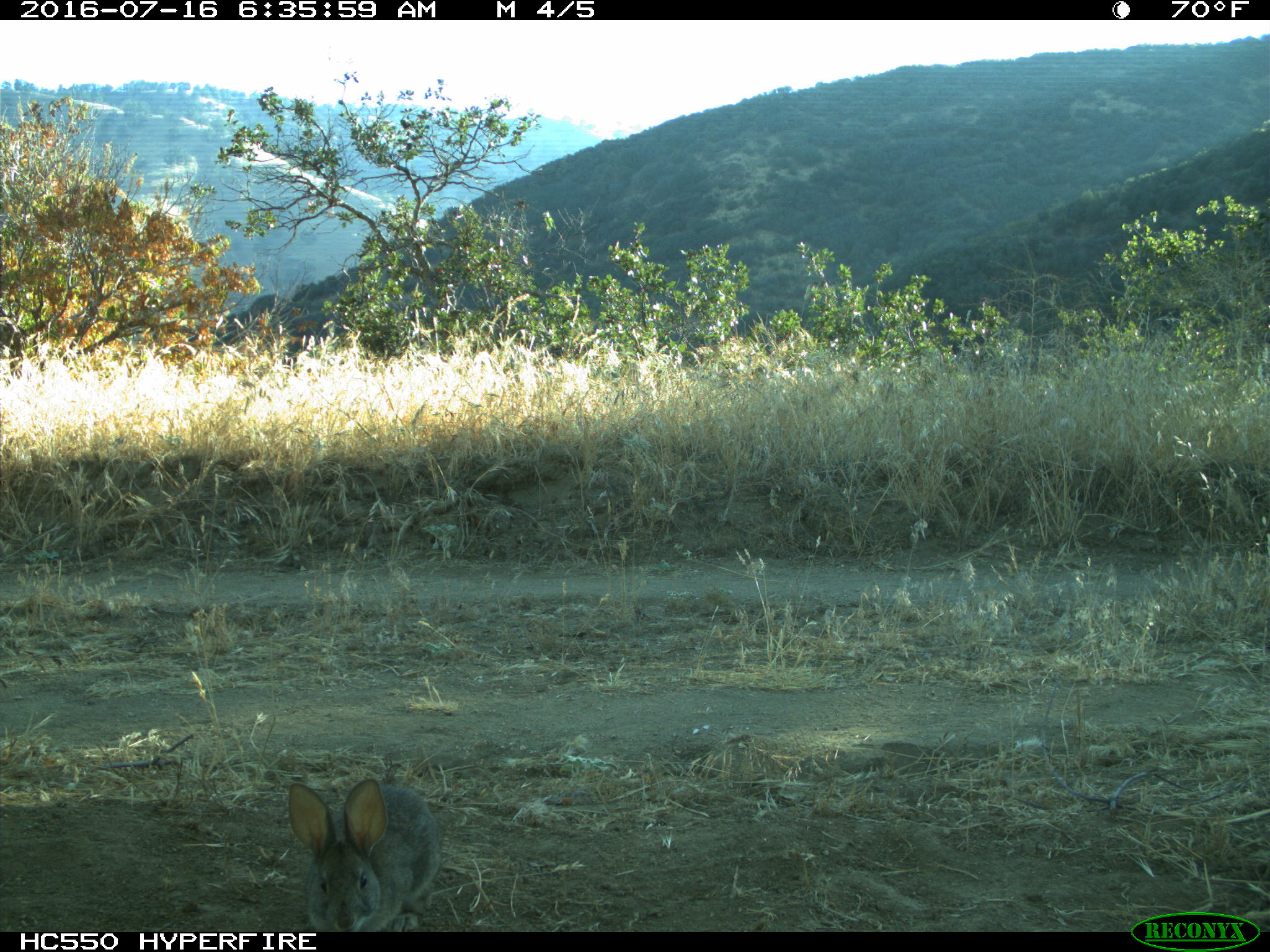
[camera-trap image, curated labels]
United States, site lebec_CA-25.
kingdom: Animalia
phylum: Chordata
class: Mammalia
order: Lagomorpha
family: Leporidae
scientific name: Leporidae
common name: rabbits and hares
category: unidentified rabbit